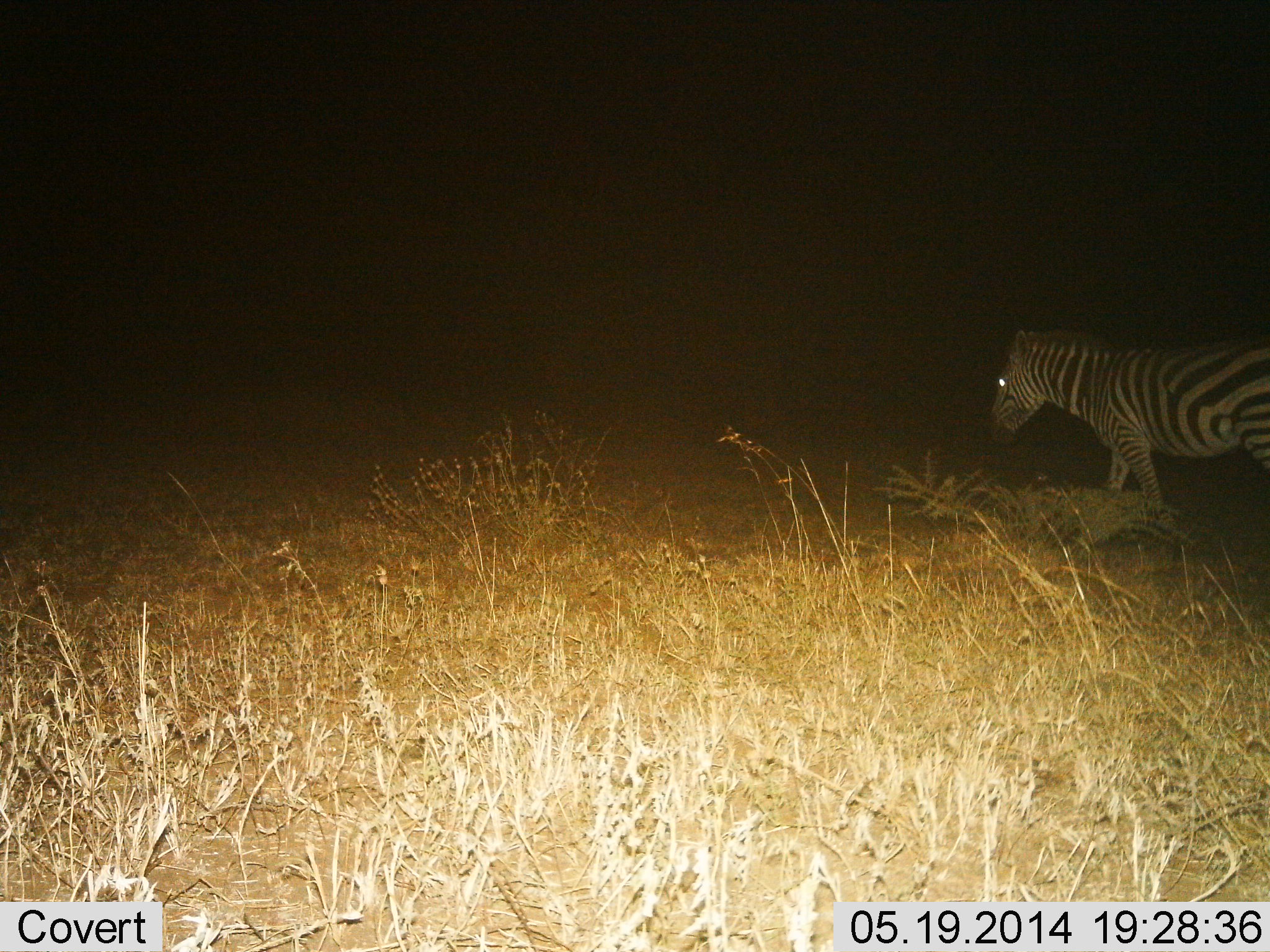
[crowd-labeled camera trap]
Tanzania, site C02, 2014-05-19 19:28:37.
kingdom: Animalia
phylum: Chordata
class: Mammalia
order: Perissodactyla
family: Equidae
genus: Equus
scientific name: Equus quagga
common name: plains zebra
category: zebra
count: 1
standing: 10%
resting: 0%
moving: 90%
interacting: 0%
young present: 0%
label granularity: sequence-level